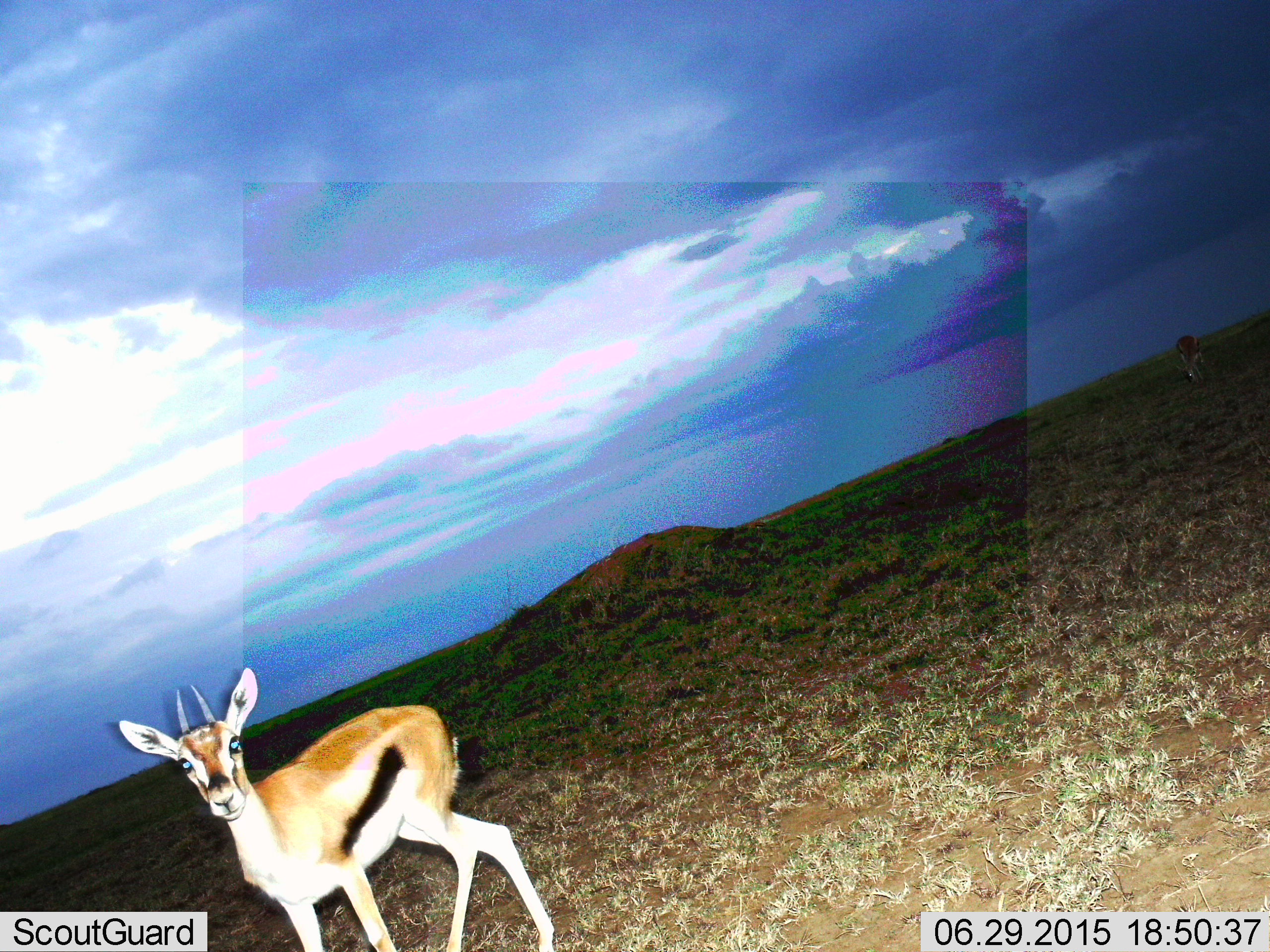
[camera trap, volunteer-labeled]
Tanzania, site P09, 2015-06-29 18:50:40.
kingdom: Animalia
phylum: Chordata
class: Mammalia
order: Artiodactyla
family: Bovidae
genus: Eudorcas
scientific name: Eudorcas thomsonii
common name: thomson's gazelle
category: gazellethomsons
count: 1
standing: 100%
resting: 0%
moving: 0%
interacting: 0%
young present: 0%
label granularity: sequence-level